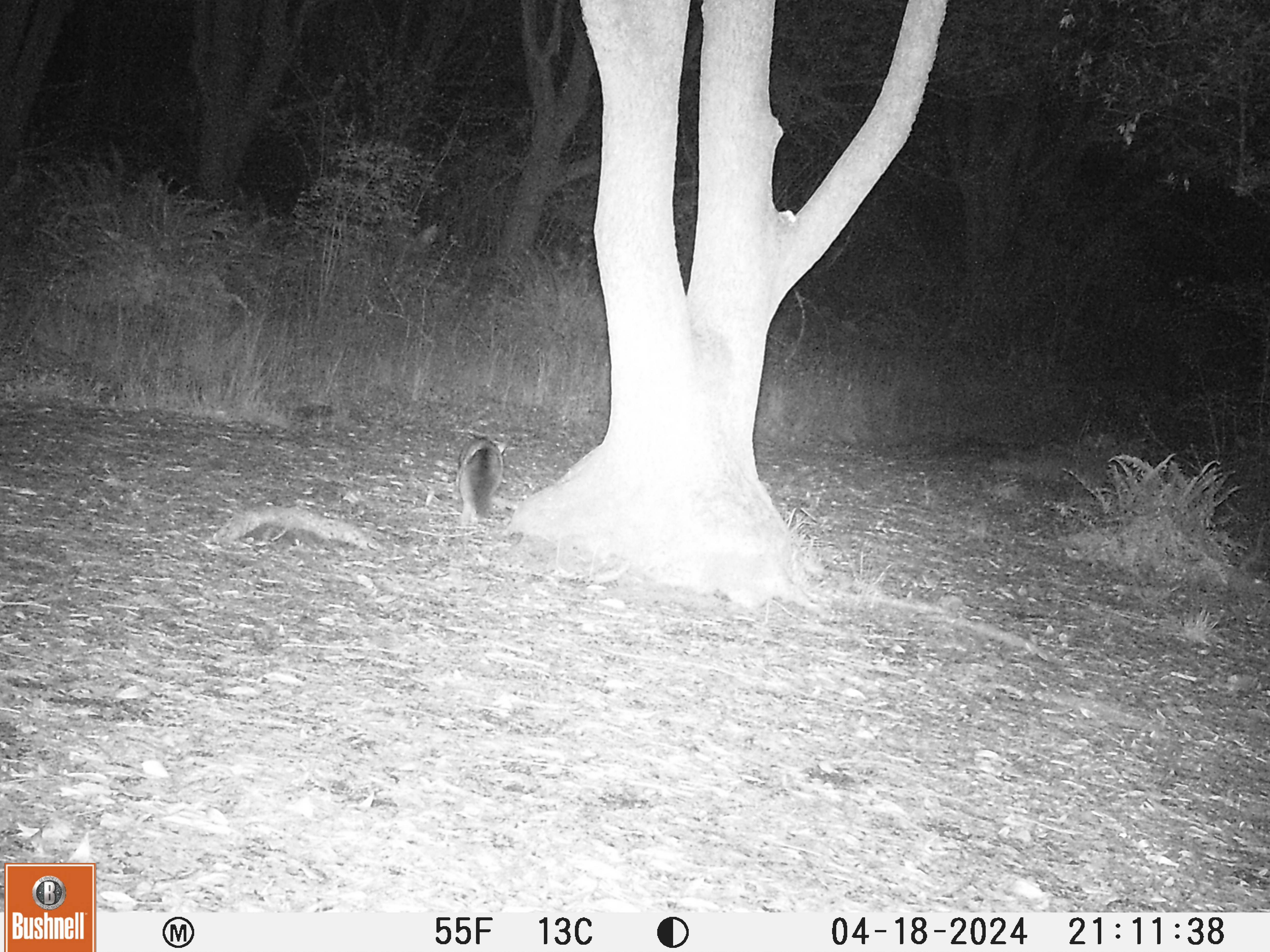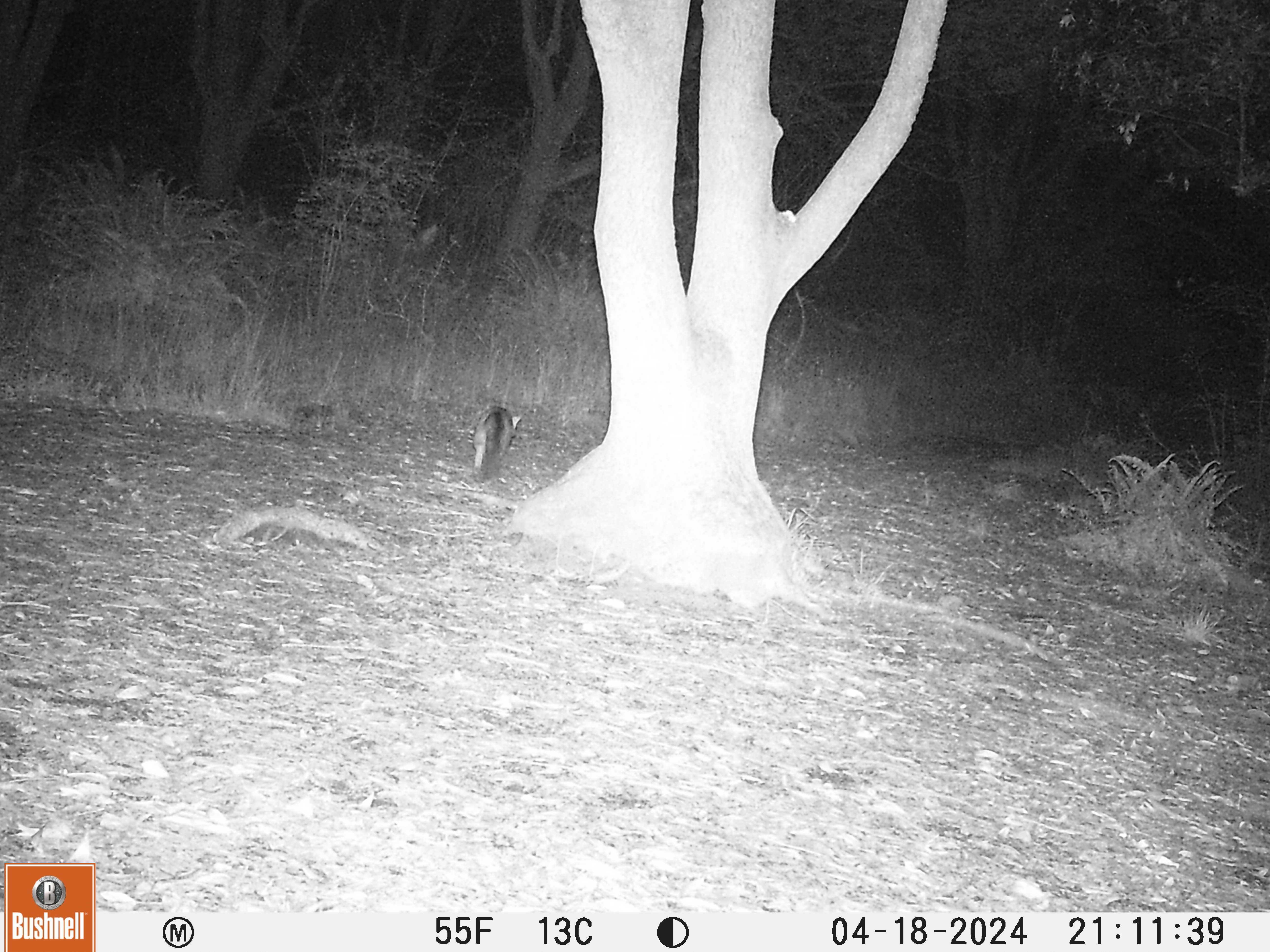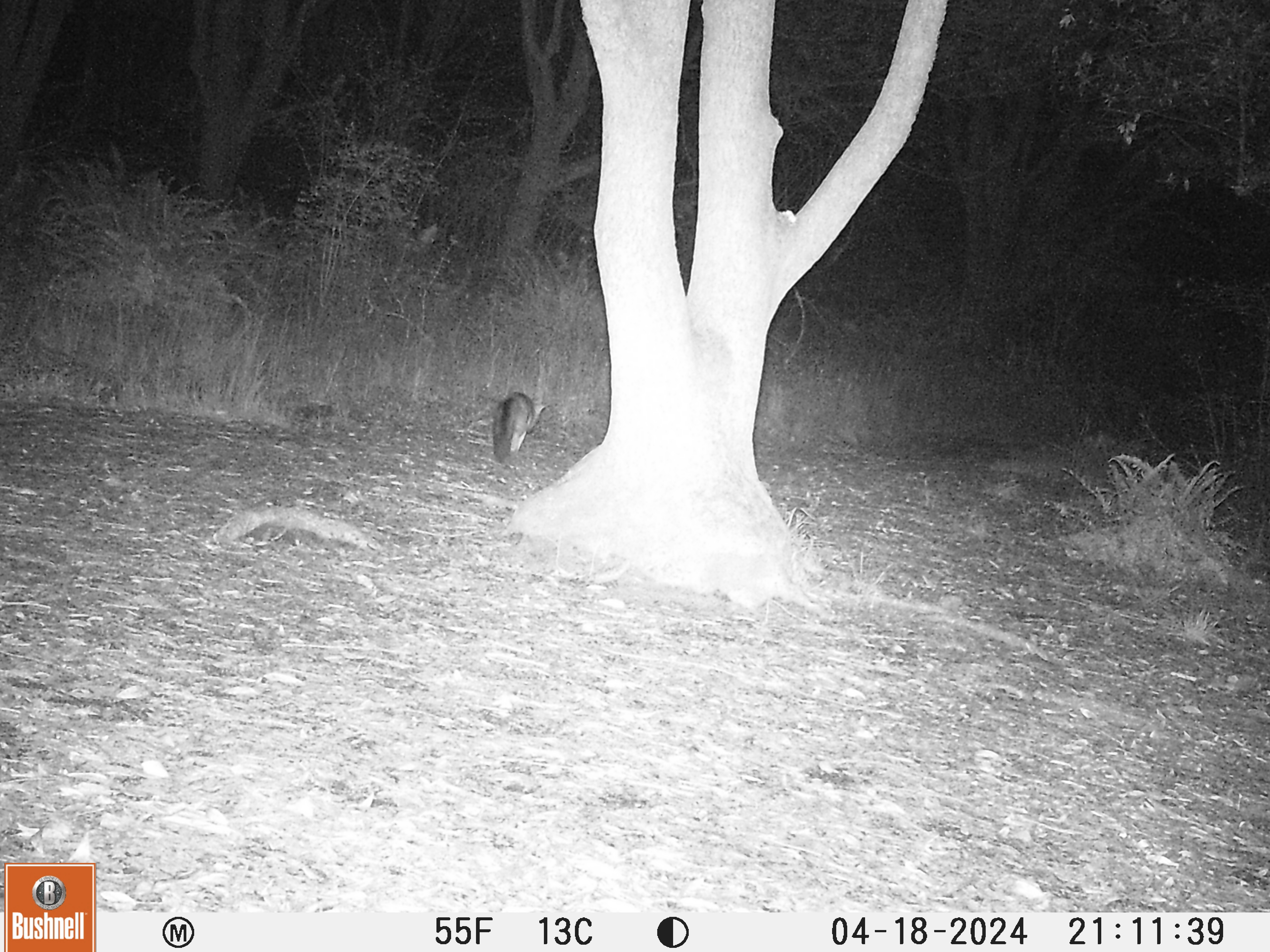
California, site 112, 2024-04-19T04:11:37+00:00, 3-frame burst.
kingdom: Animalia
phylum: Chordata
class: Mammalia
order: Carnivora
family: Canidae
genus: Urocyon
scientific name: Urocyon cinereoargenteus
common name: gray fox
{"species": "gray fox (Urocyon cinereoargenteus)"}